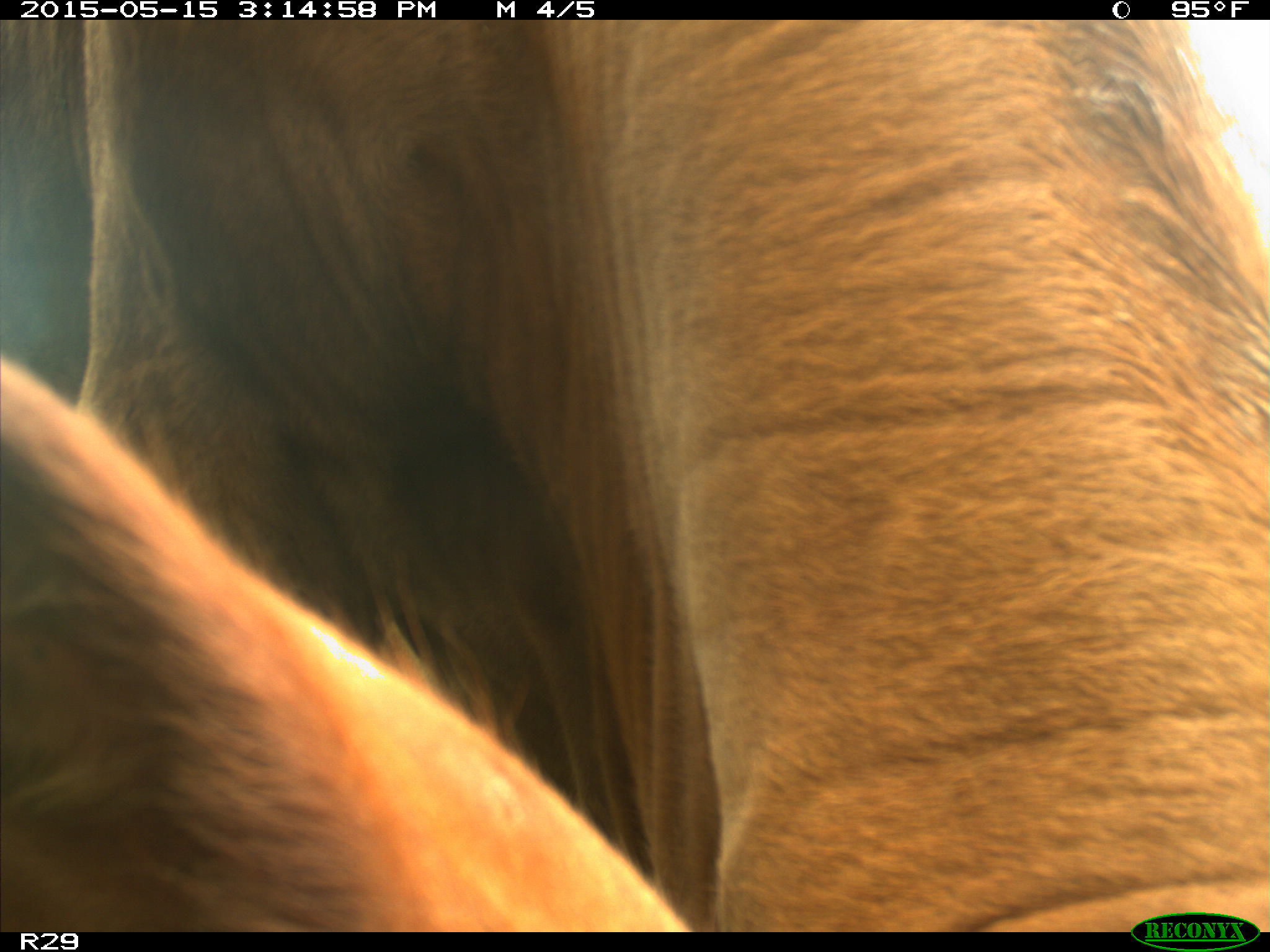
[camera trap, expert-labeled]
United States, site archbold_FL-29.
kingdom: Animalia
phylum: Chordata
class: Mammalia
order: Artiodactyla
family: Bovidae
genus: Bos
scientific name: Bos taurus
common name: domestic cow